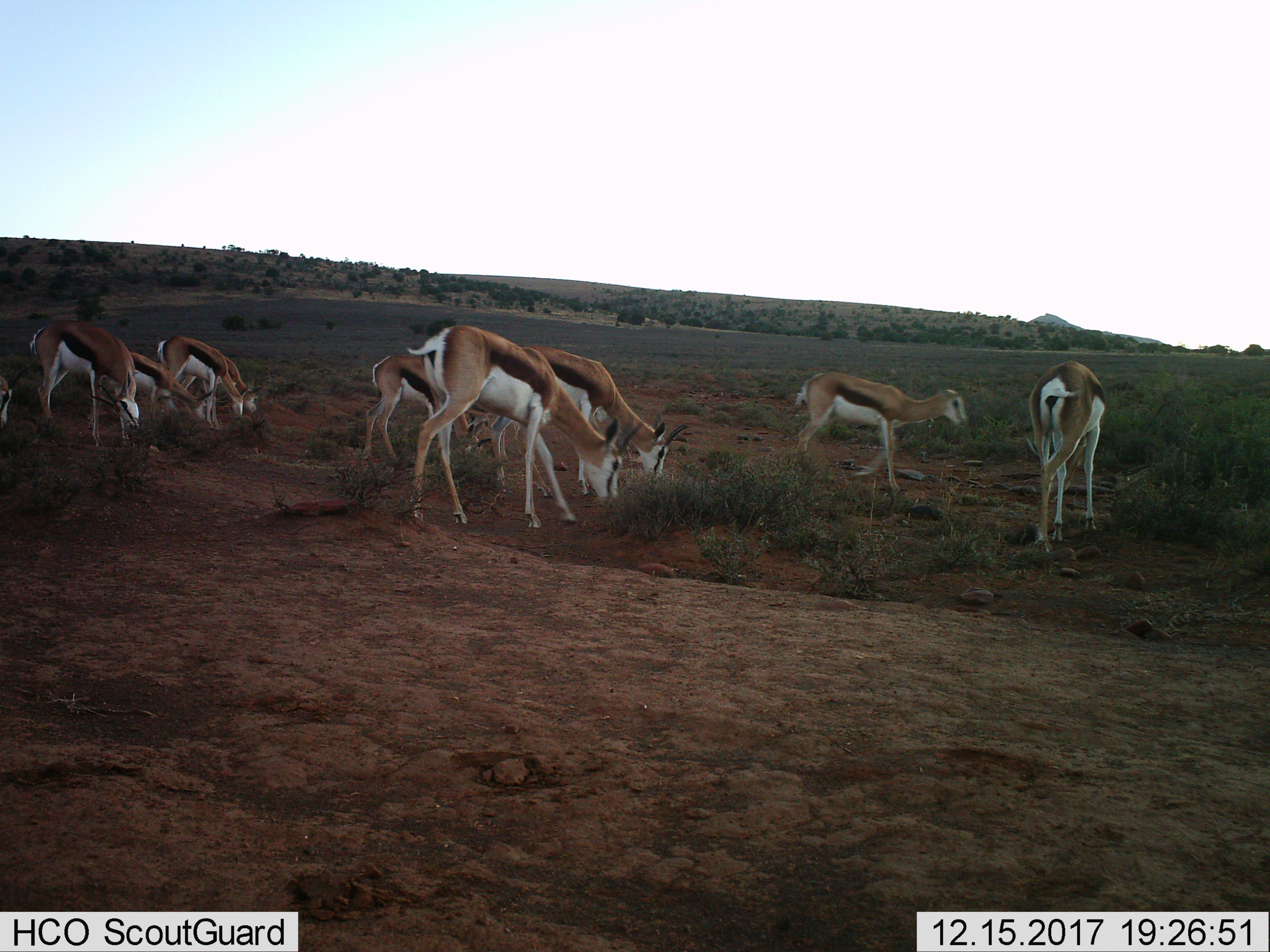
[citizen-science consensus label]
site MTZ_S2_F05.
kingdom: Animalia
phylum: Chordata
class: Mammalia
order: Artiodactyla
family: Bovidae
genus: Antidorcas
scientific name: Antidorcas marsupialis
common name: springbok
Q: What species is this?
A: Springbok (Antidorcas marsupialis).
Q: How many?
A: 10.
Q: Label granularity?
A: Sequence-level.